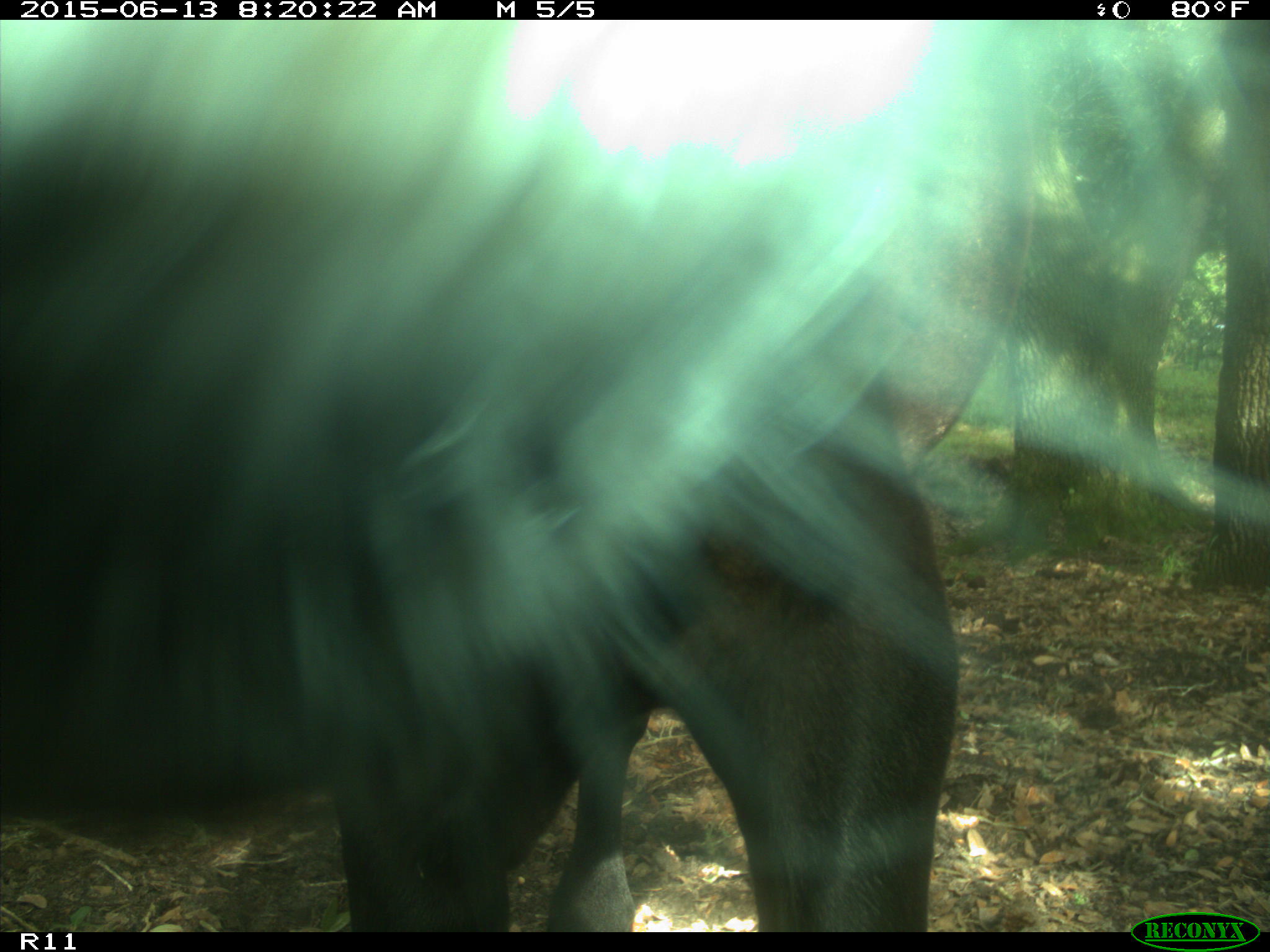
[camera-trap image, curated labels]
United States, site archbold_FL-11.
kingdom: Animalia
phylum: Chordata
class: Mammalia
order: Artiodactyla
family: Bovidae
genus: Bos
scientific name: Bos taurus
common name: domestic cow